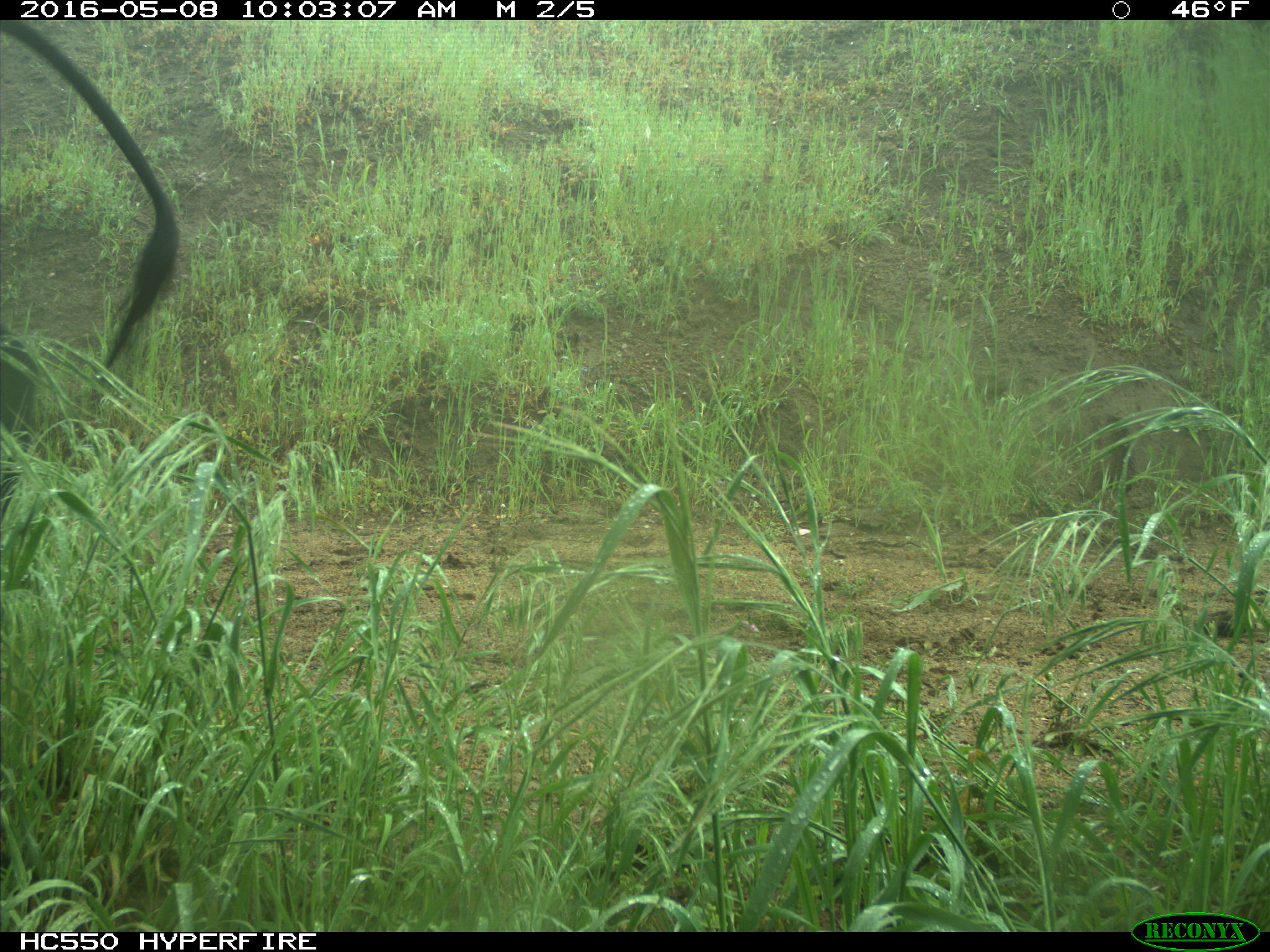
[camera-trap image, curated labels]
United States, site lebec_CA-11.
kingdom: Animalia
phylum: Chordata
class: Mammalia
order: Artiodactyla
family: Bovidae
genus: Bos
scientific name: Bos taurus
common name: domestic cow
Bos taurus (domestic cow).